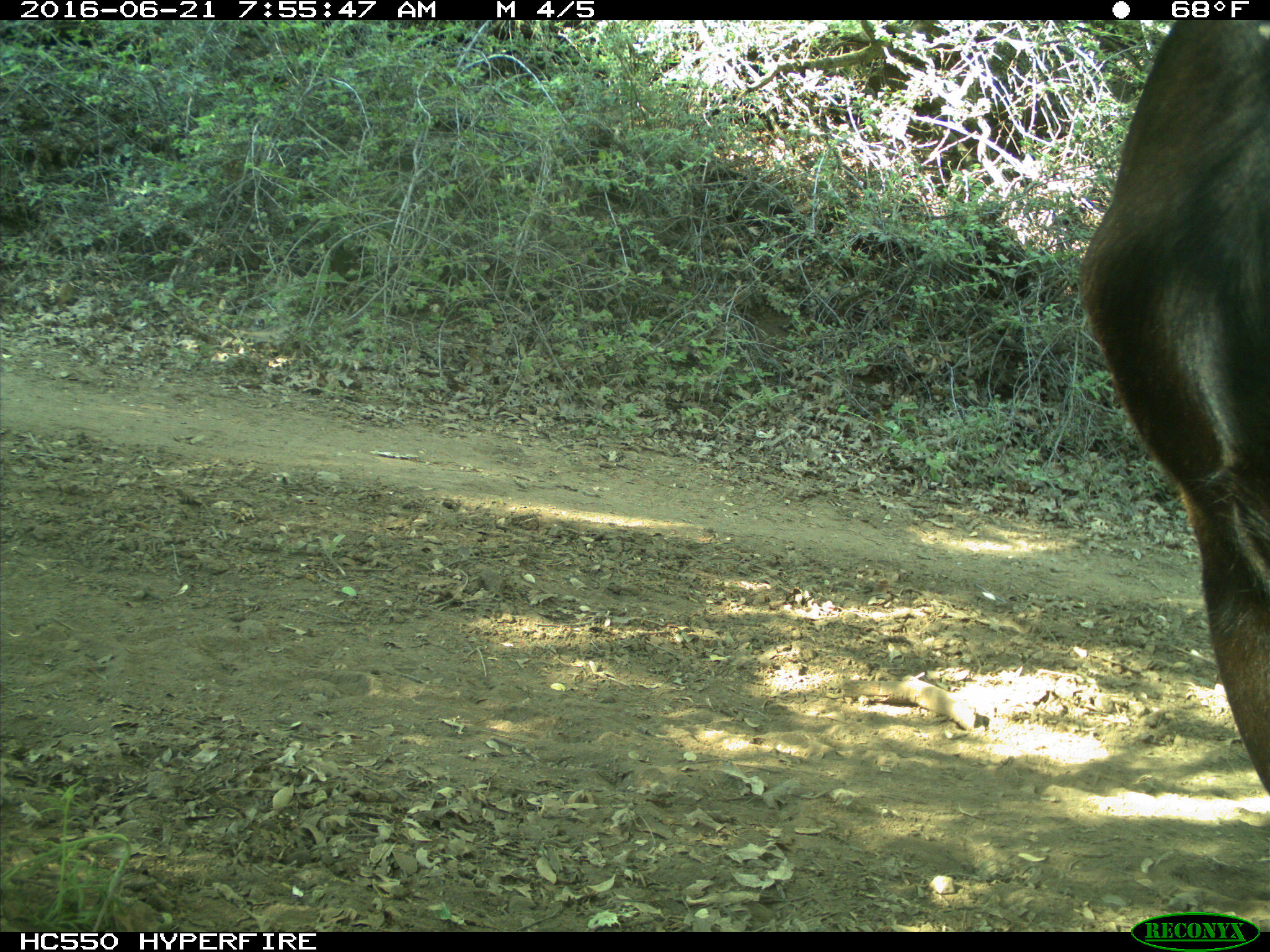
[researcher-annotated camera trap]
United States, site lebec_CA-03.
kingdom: Animalia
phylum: Chordata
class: Mammalia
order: Artiodactyla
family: Bovidae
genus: Bos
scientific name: Bos taurus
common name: domestic cow